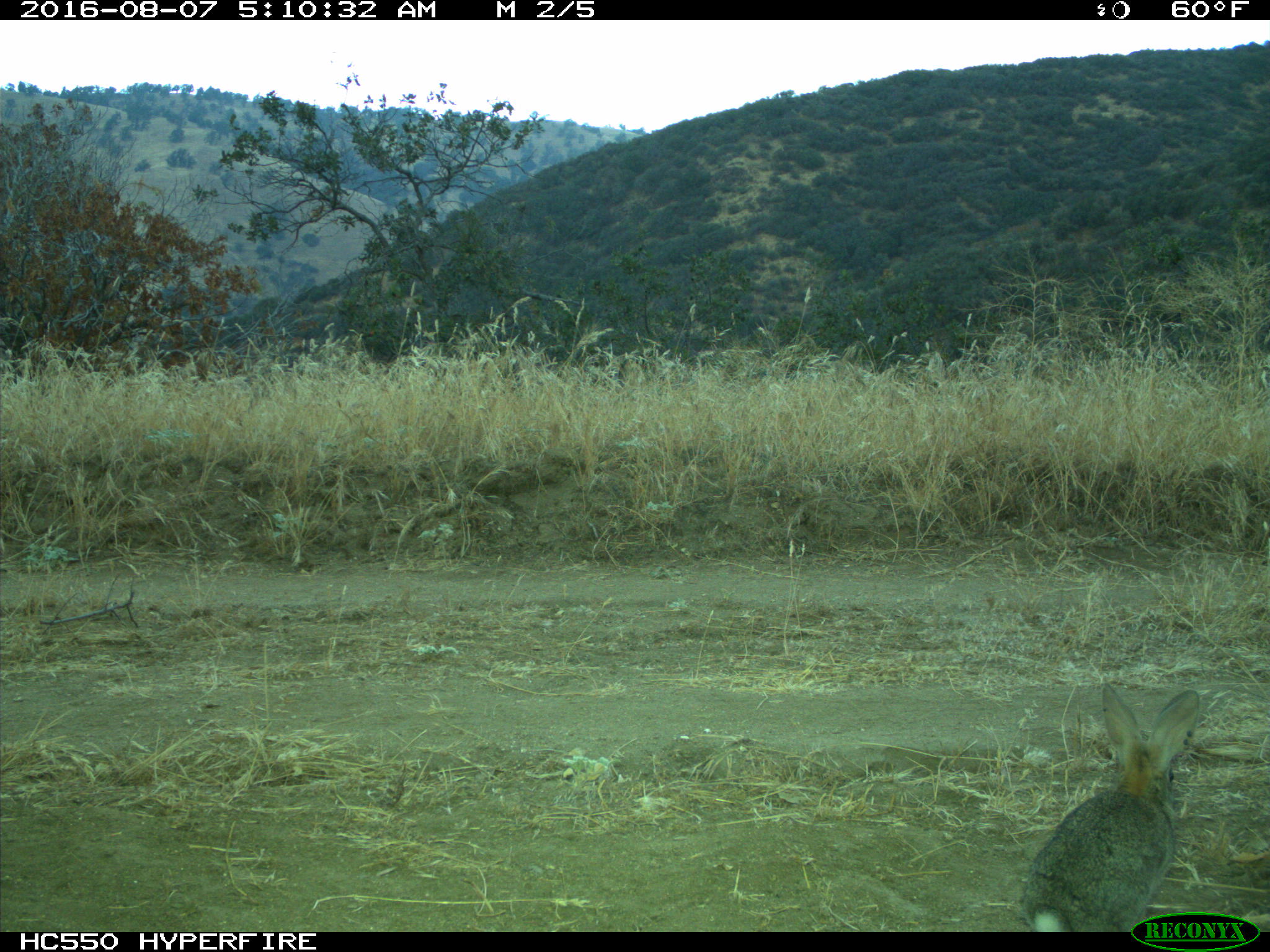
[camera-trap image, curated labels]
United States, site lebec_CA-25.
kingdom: Animalia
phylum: Chordata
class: Mammalia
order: Lagomorpha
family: Leporidae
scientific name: Leporidae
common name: rabbits and hares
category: unidentified rabbit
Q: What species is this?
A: Unidentified rabbit (rabbits and hares) (Leporidae).